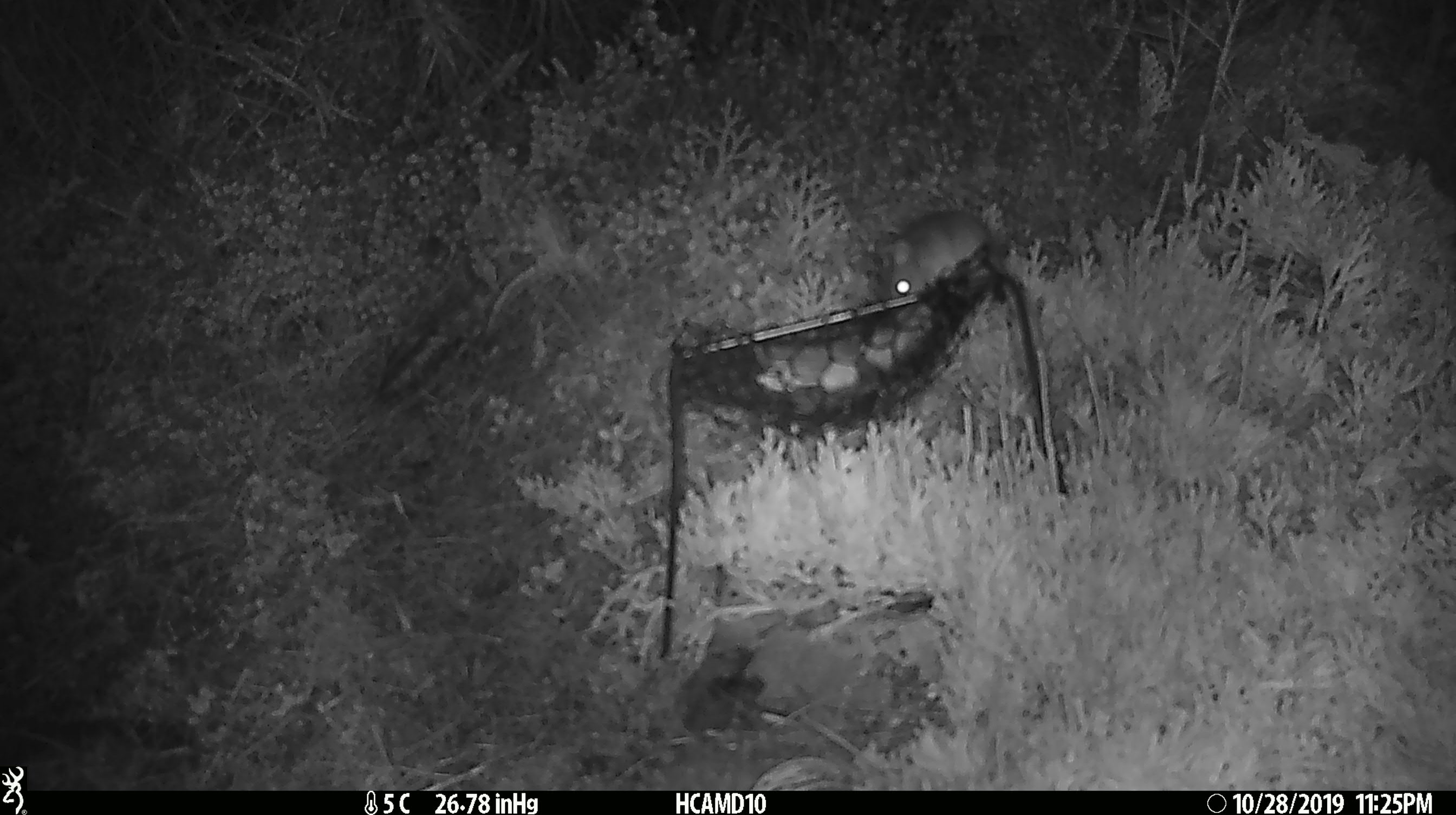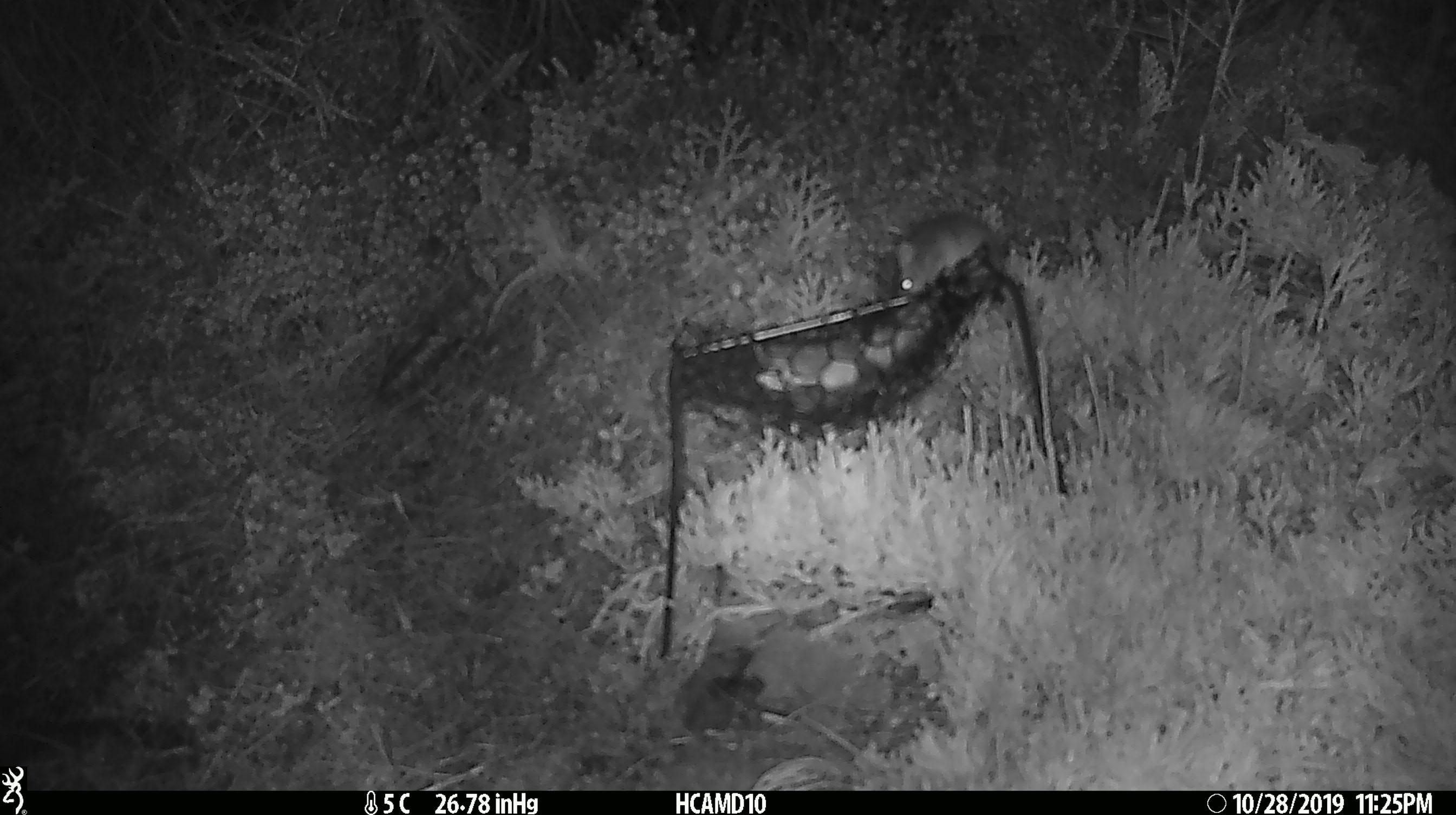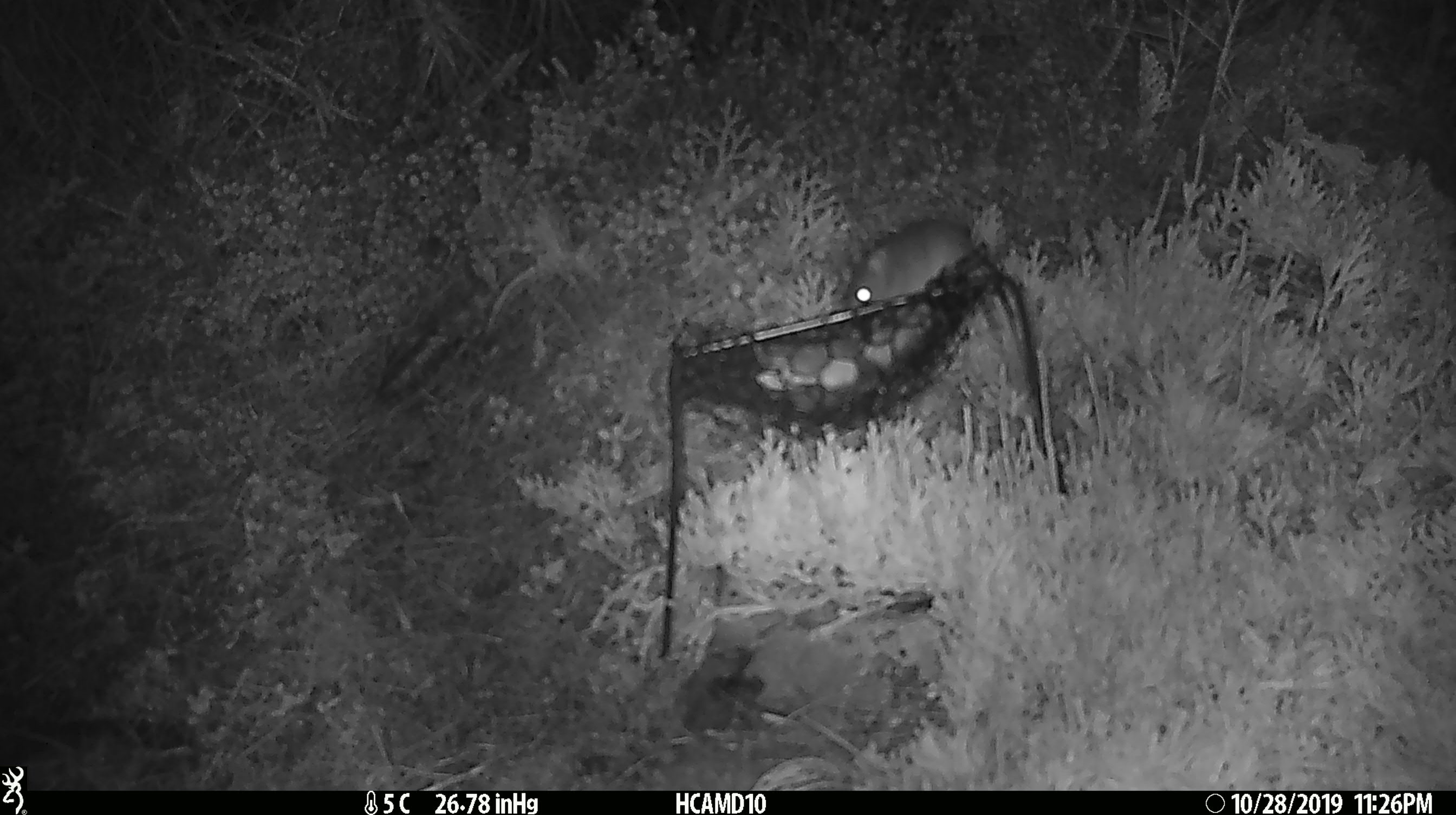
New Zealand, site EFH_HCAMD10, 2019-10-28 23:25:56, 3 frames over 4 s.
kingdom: Animalia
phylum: Chordata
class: Mammalia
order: Rodentia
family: Muridae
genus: Mus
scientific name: Mus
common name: mouse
Mouse (Mus).